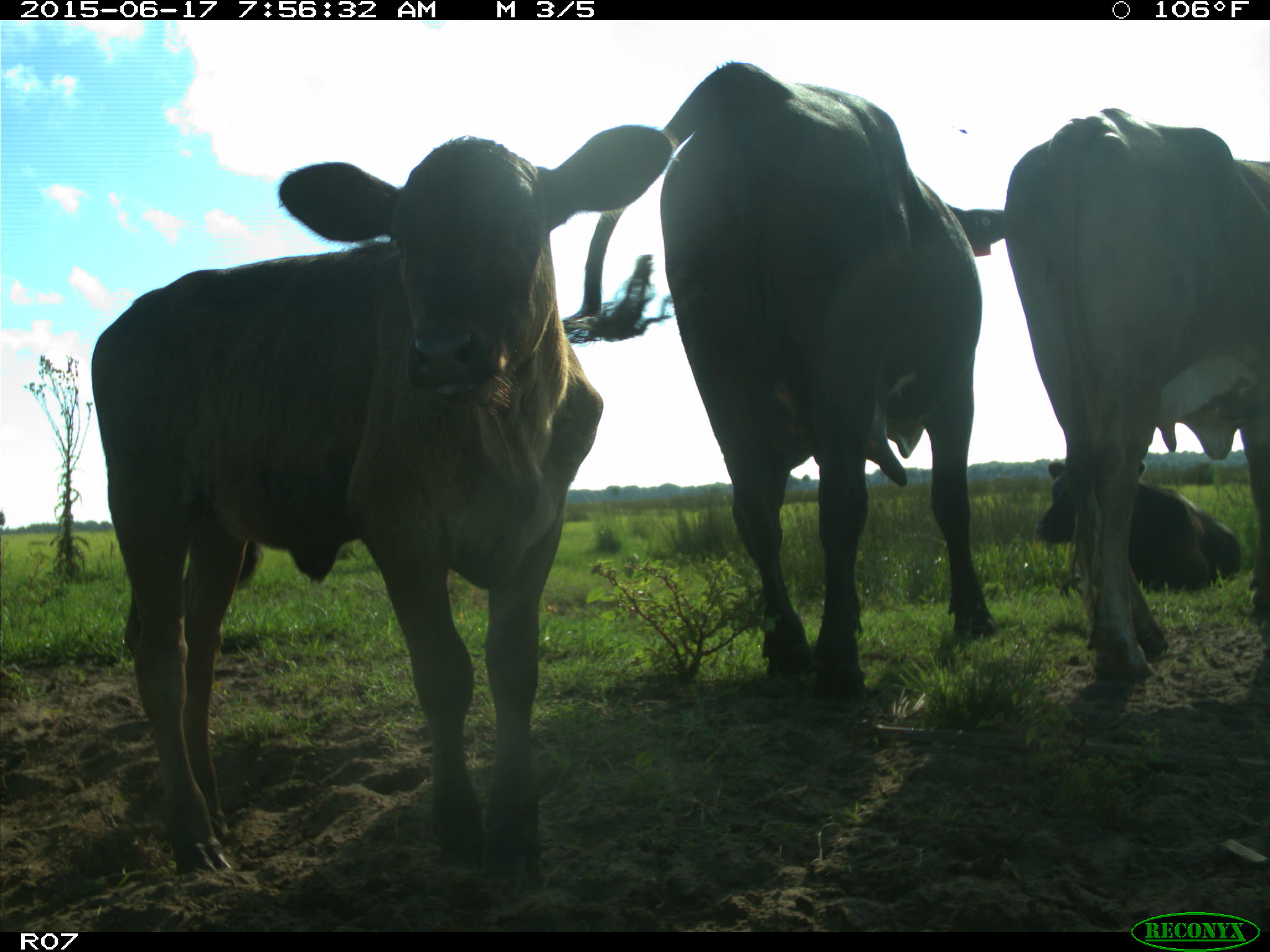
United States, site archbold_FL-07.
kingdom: Animalia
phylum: Chordata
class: Mammalia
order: Artiodactyla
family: Bovidae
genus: Bos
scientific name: Bos taurus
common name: domestic cow